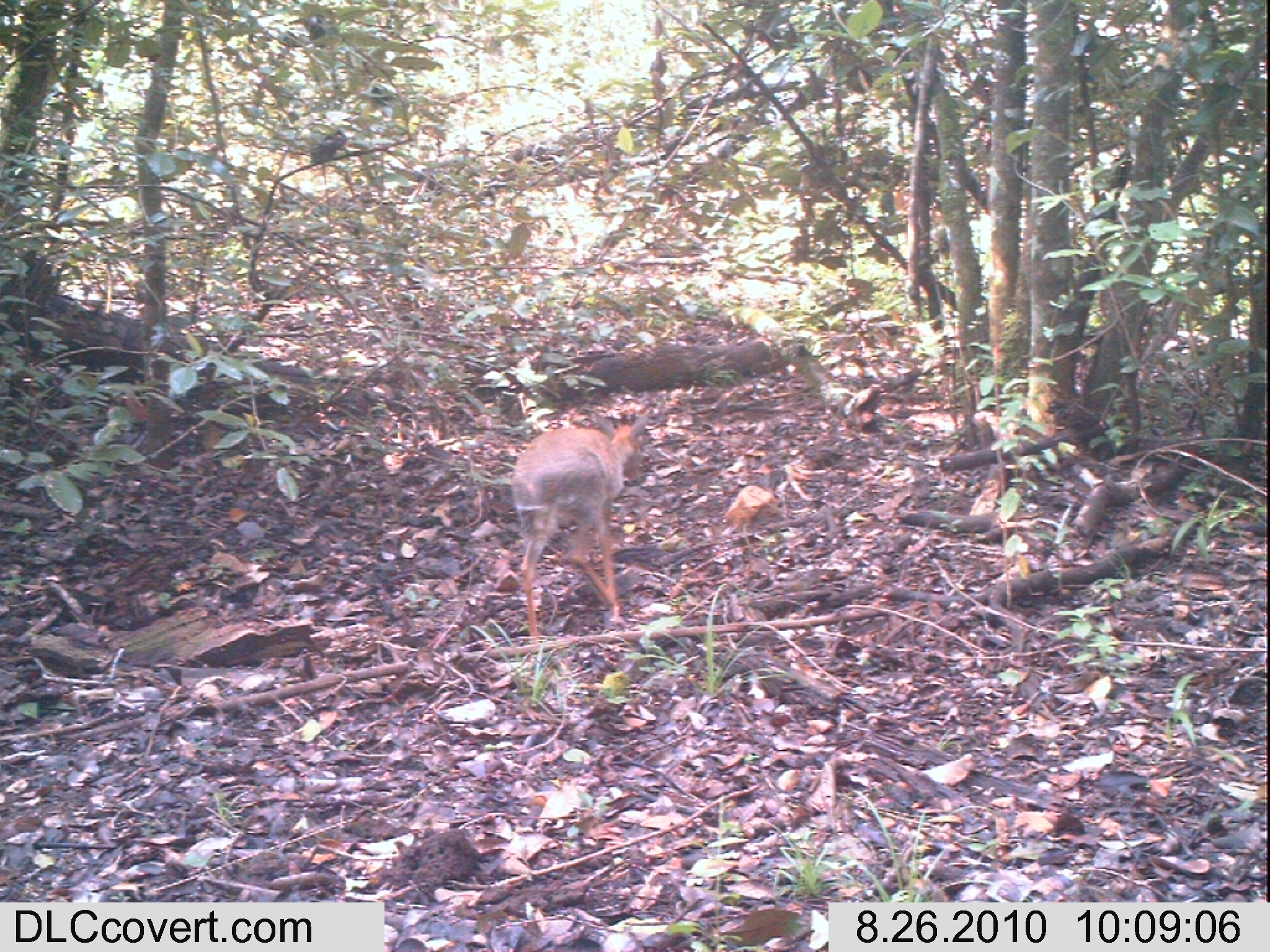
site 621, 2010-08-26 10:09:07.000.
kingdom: Animalia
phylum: Chordata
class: Mammalia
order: Artiodactyla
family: Bovidae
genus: Madoqua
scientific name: Madoqua guentheri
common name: günther's dik-dik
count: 1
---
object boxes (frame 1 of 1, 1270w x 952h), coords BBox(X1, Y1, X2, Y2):
madoqua guentheri: BBox(510, 406, 652, 644)